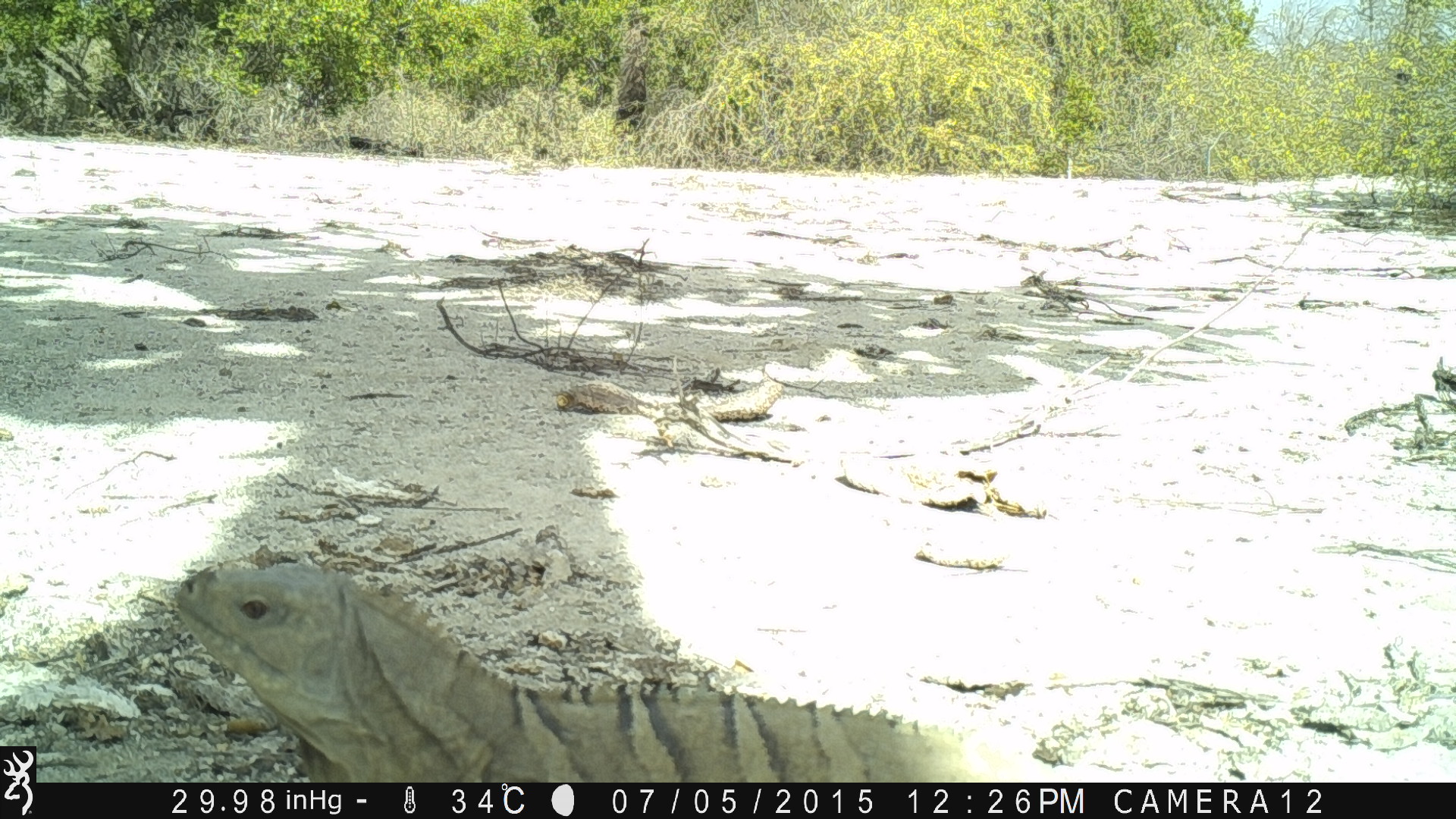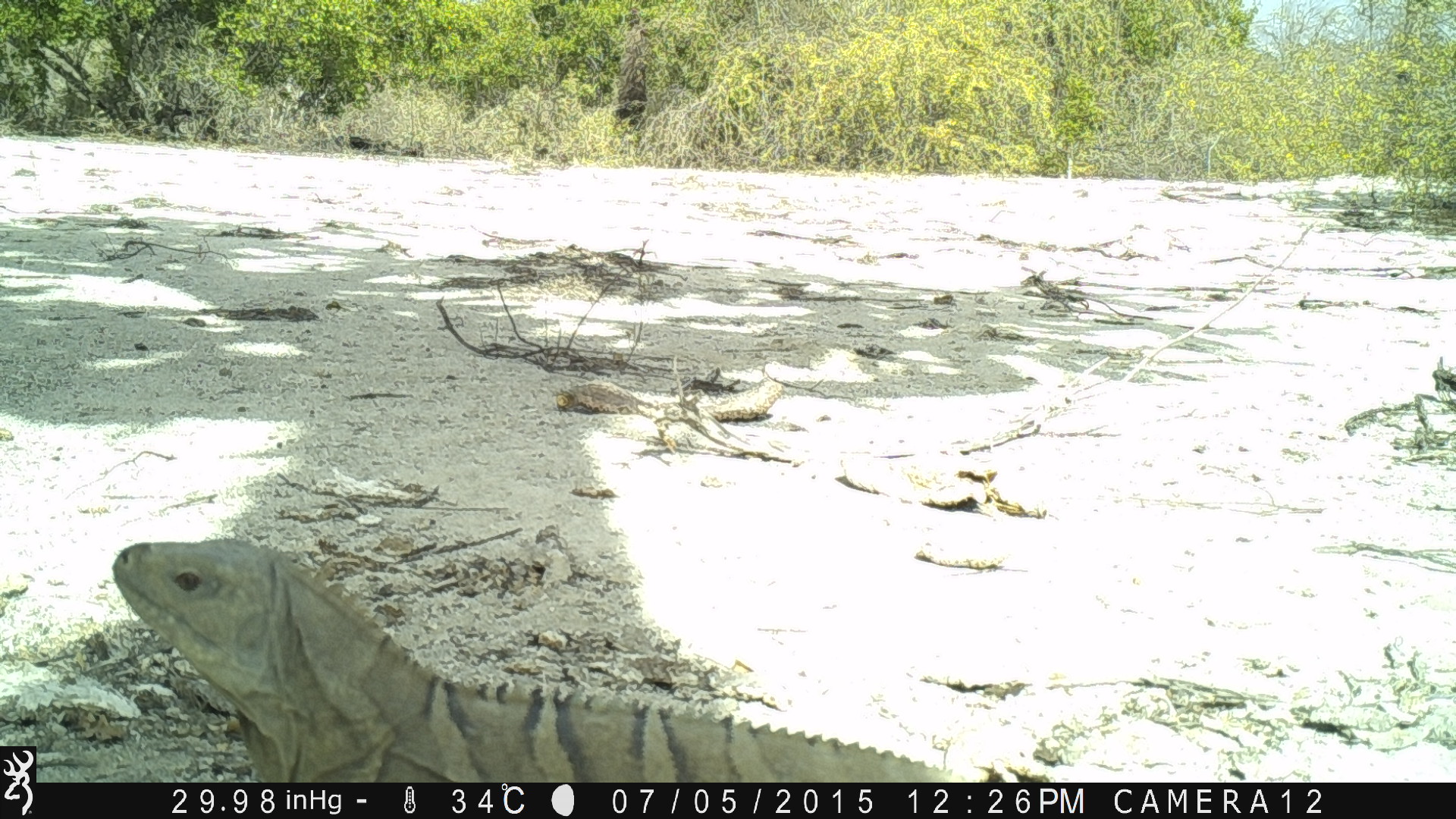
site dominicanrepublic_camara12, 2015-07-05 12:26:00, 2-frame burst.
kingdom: Animalia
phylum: Chordata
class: Reptilia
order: Squamata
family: Iguanidae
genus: Iguana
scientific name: Iguana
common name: typical iguanas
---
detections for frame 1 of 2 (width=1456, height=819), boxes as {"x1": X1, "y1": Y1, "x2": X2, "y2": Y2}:
iguana: {"x1": 163, "y1": 551, "x2": 1060, "y2": 783}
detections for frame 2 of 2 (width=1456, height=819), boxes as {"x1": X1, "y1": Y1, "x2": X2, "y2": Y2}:
iguana: {"x1": 108, "y1": 532, "x2": 1020, "y2": 783}